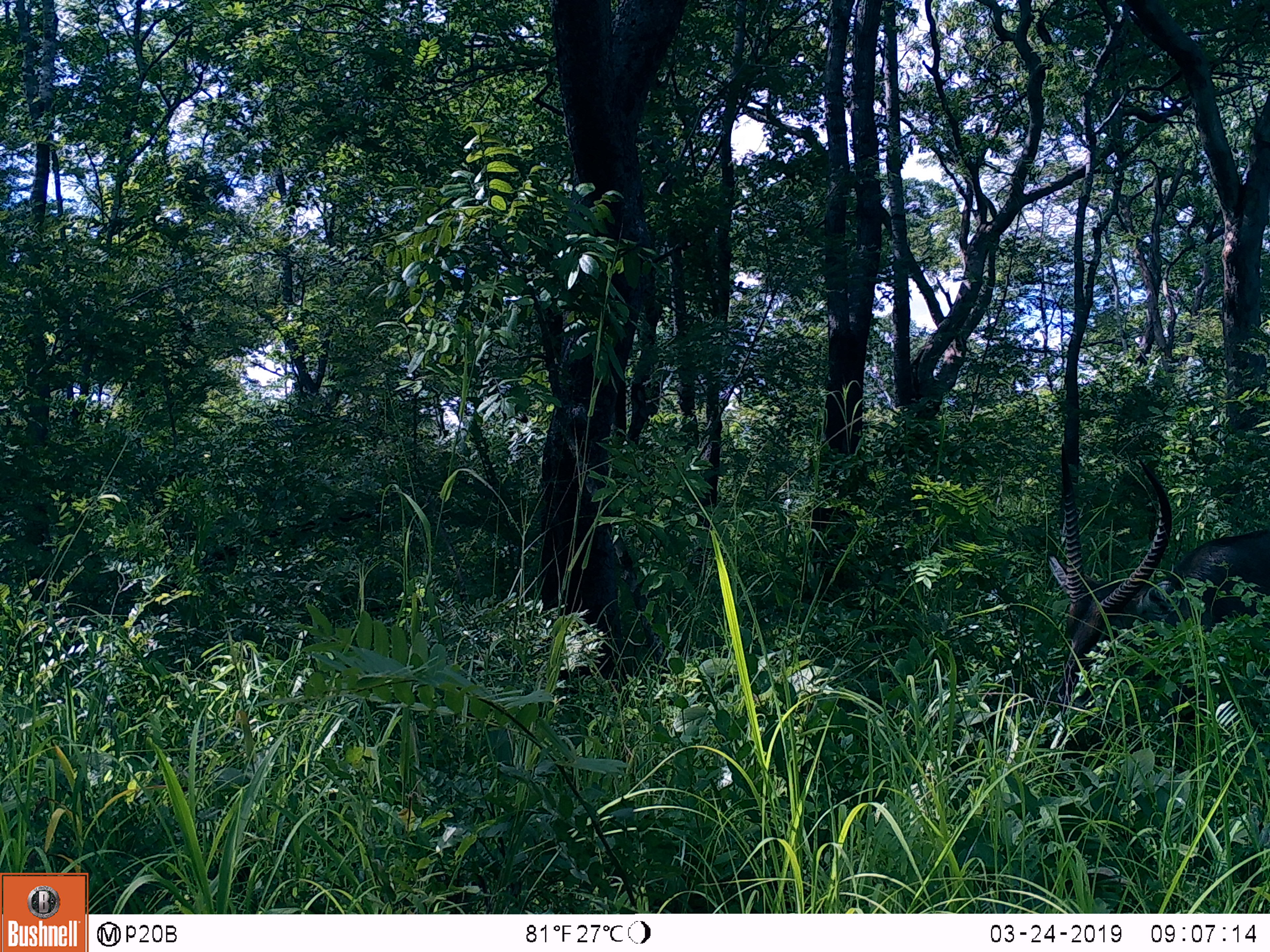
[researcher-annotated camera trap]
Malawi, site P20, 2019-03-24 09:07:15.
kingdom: Animalia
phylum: Chordata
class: Mammalia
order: Artiodactyla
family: Bovidae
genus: Kobus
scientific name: Kobus ellipsiprymnus ellipsiprymnus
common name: common waterbuck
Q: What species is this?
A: Common waterbuck (Kobus ellipsiprymnus ellipsiprymnus).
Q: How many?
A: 1.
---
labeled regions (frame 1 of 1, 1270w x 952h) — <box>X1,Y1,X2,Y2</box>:
common waterbuck: <box>1053,434,1266,732</box>